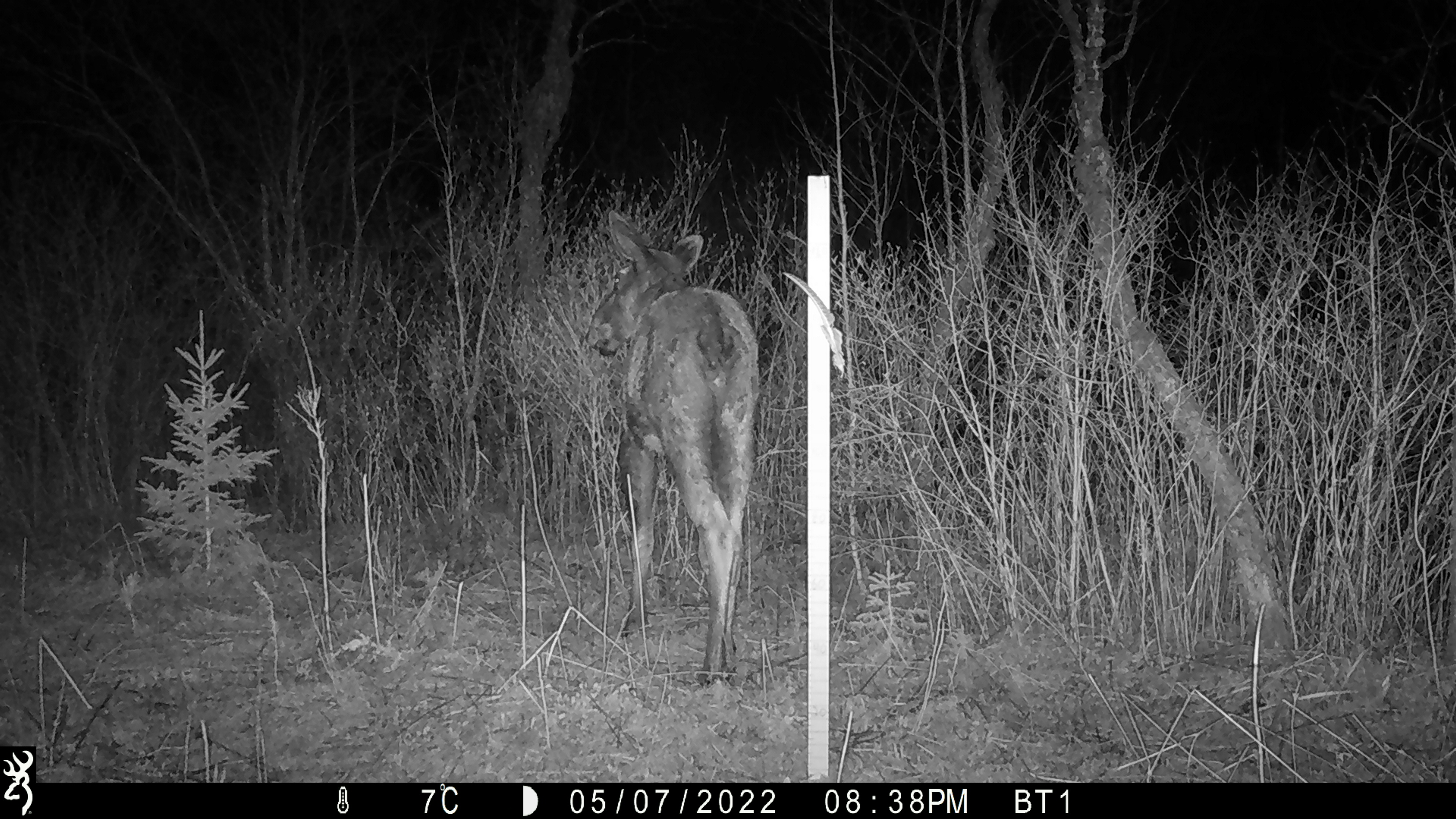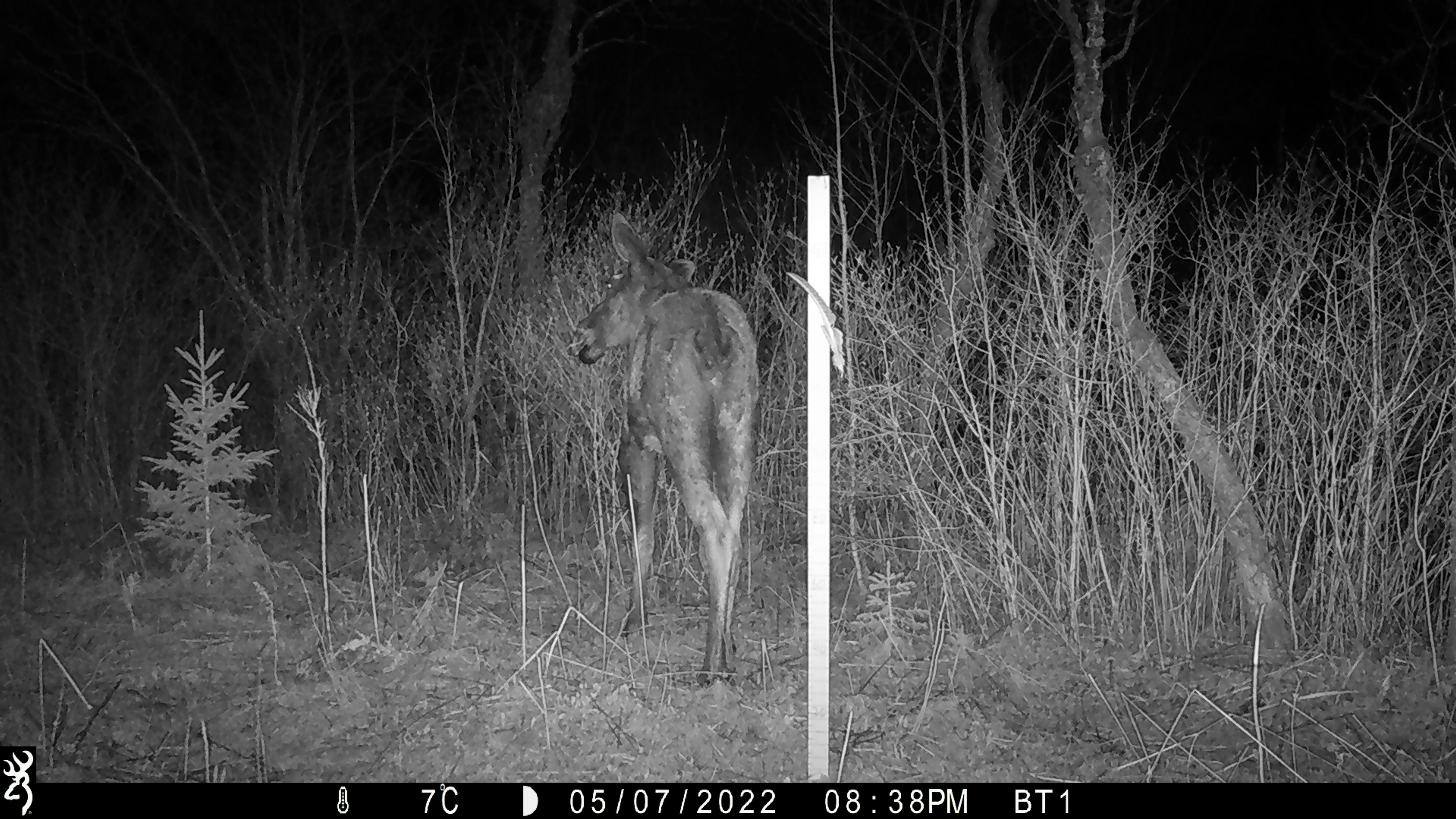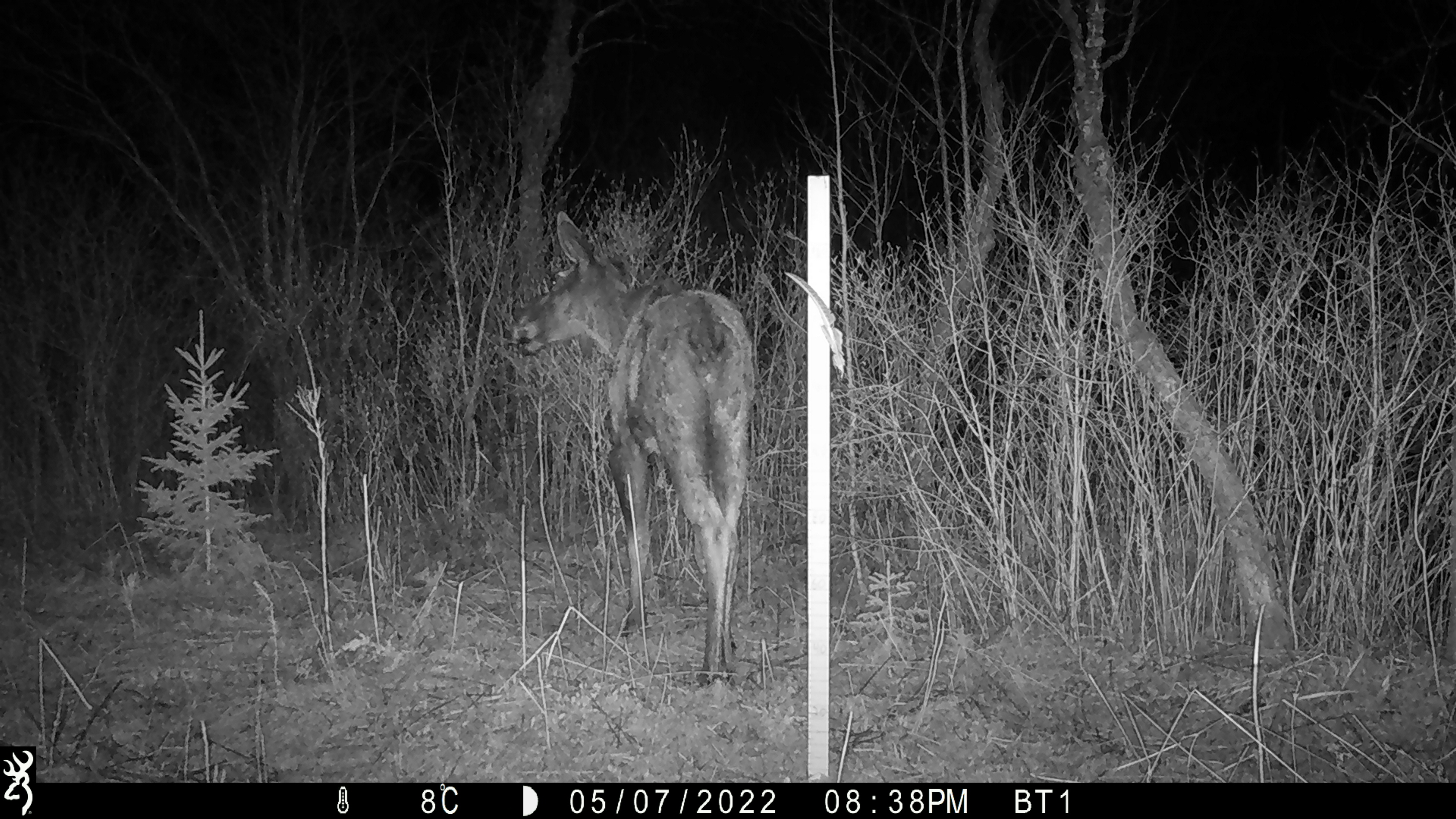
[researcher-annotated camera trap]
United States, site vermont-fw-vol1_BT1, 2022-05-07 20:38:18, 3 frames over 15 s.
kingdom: Animalia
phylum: Chordata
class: Mammalia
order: Artiodactyla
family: Cervidae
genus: Alces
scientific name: Alces alces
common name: moose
Moose (Alces alces).